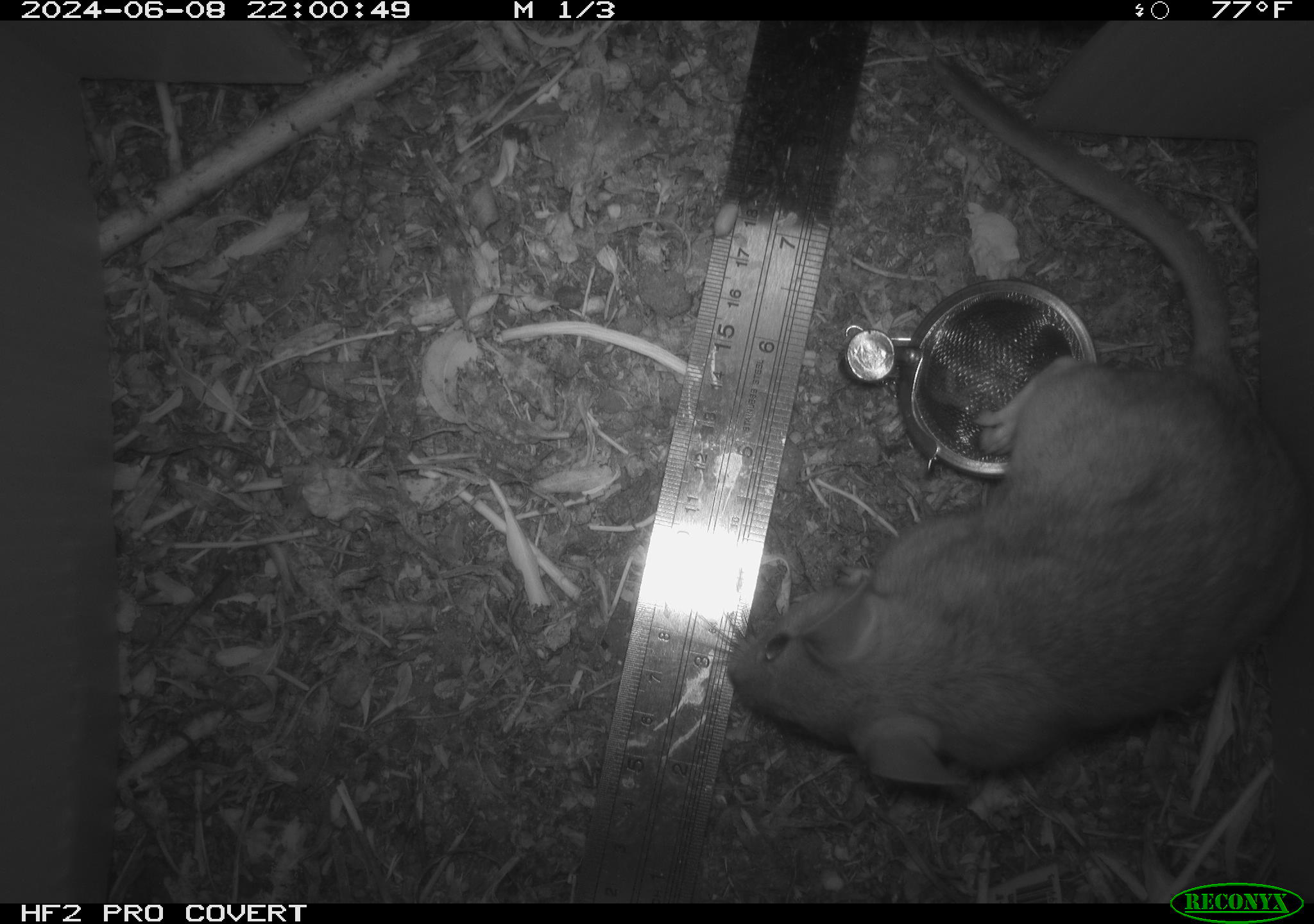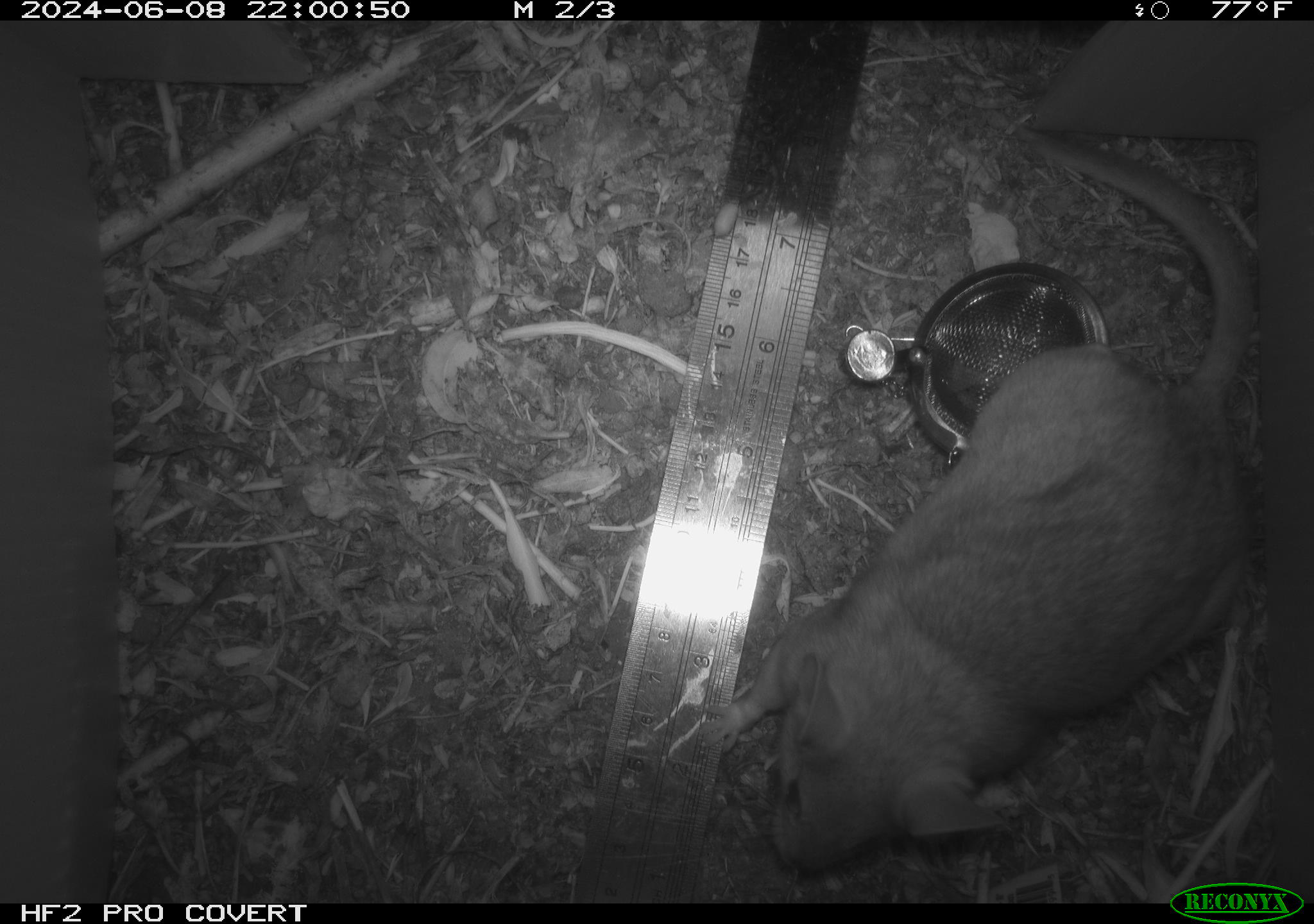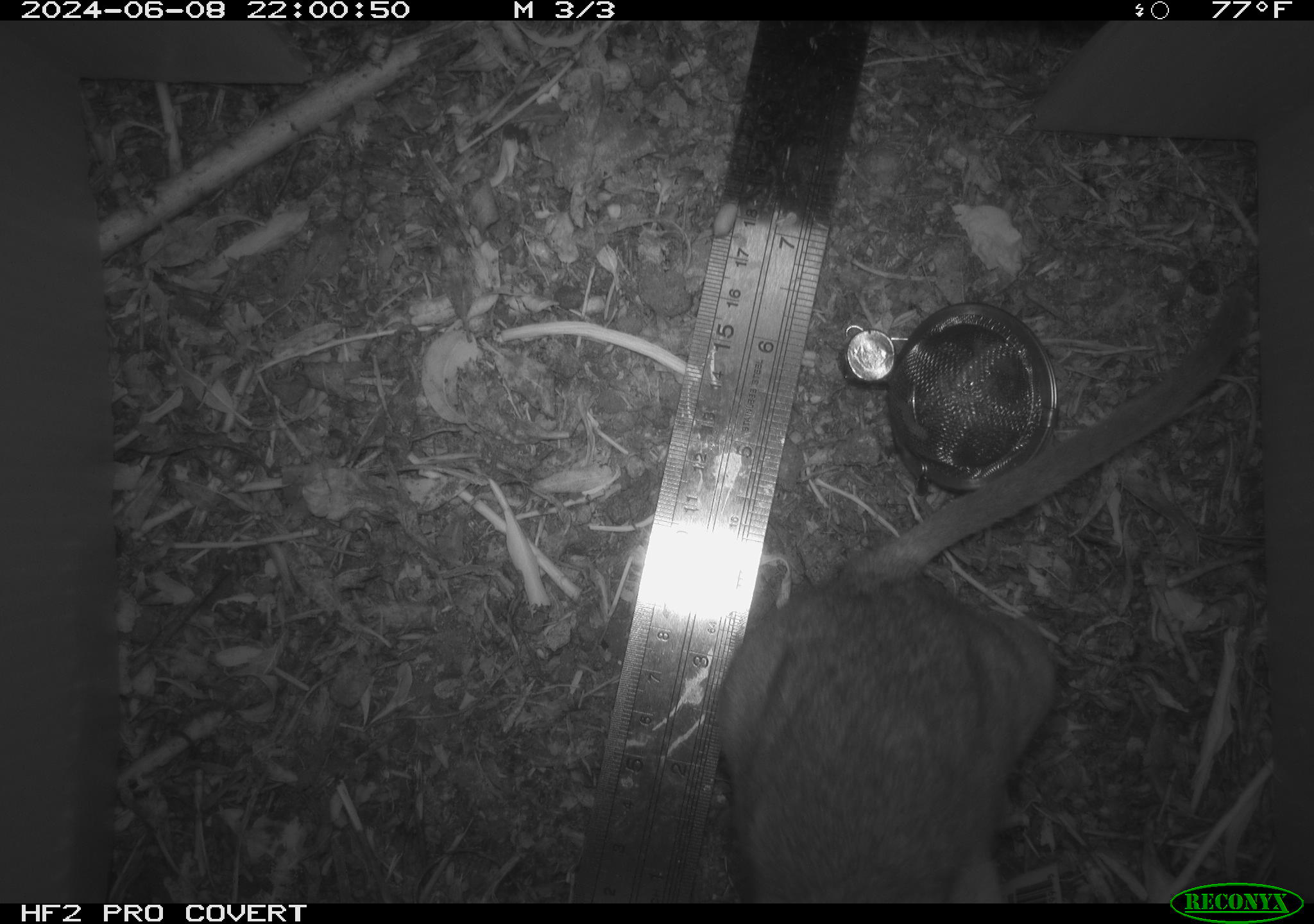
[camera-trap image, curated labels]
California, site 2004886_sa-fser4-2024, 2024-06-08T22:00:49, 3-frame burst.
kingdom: Animalia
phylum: Chordata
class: Mammalia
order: Rodentia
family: Sciuridae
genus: Neotamias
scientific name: Neotamias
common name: western chipmunks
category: neotamias species